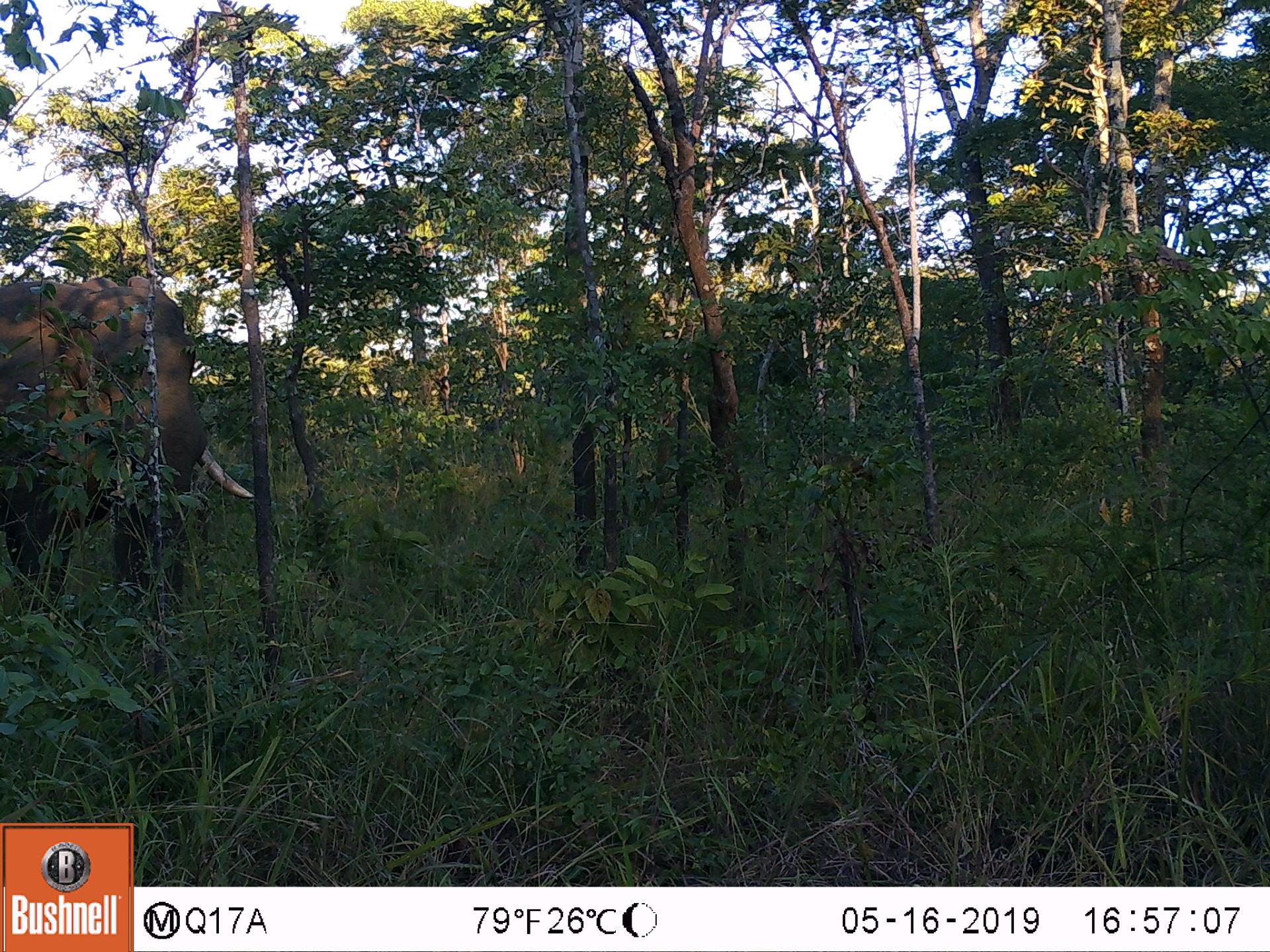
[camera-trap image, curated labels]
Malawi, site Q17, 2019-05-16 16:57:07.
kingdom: Animalia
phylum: Chordata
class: Mammalia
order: Proboscidea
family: Elephantidae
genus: Loxodonta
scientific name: Loxodonta africana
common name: african savanna elephant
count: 1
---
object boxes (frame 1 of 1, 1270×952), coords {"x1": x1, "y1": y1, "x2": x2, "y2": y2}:
african savanna elephant: {"x1": 0, "y1": 270, "x2": 258, "y2": 633}